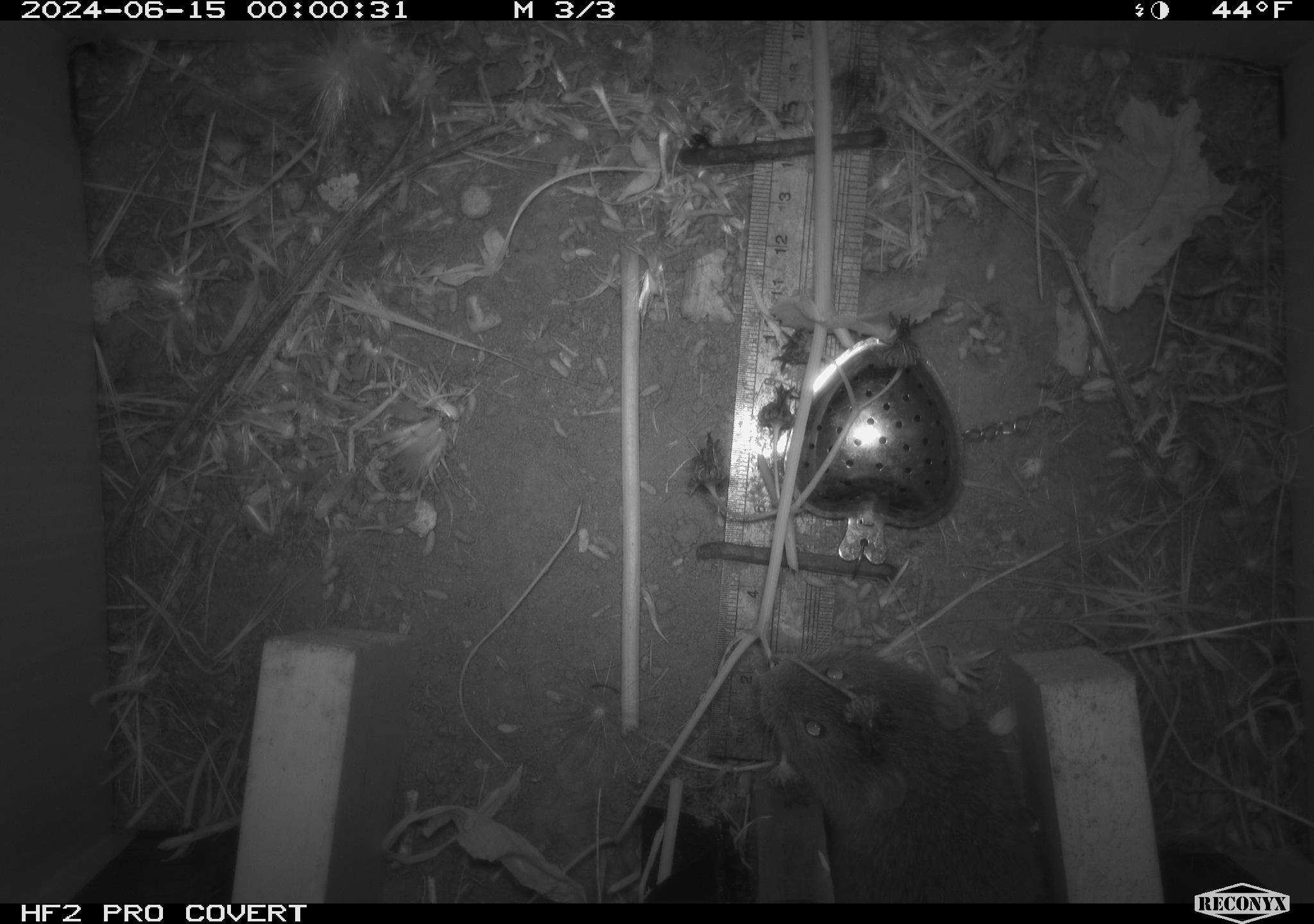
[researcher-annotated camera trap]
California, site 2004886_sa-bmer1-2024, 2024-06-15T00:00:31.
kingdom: Animalia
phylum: Chordata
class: Mammalia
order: Rodentia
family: Cricetidae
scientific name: Cricetidae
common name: hamsters, voles, lemmings, and allies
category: cricetidae family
Cricetidae family (hamsters, voles, lemmings, and allies) (Cricetidae).